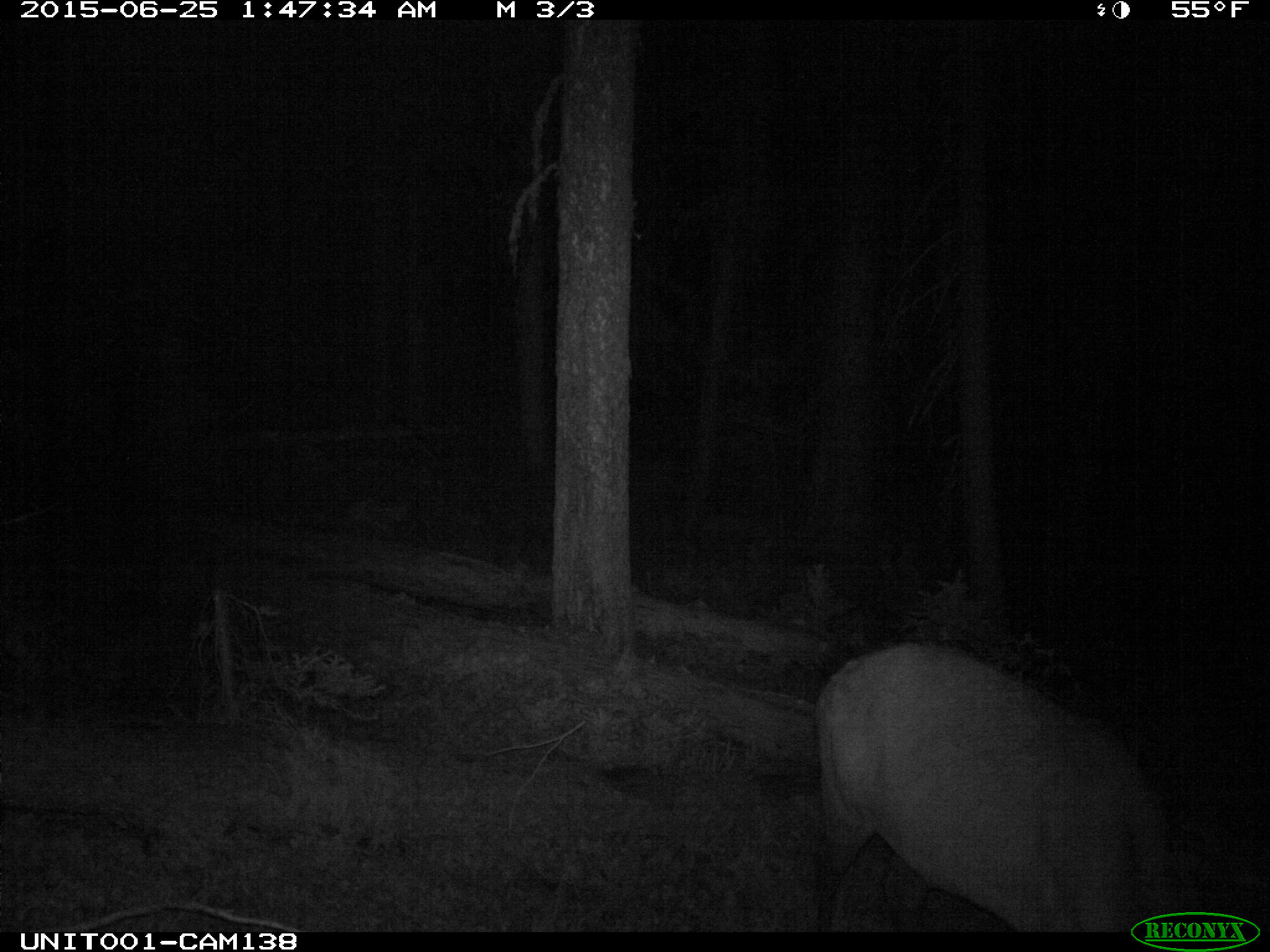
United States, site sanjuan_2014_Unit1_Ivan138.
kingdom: Animalia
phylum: Chordata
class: Mammalia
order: Artiodactyla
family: Cervidae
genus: Cervus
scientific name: Cervus elaphus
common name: red deer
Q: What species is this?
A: Cervus elaphus (red deer).